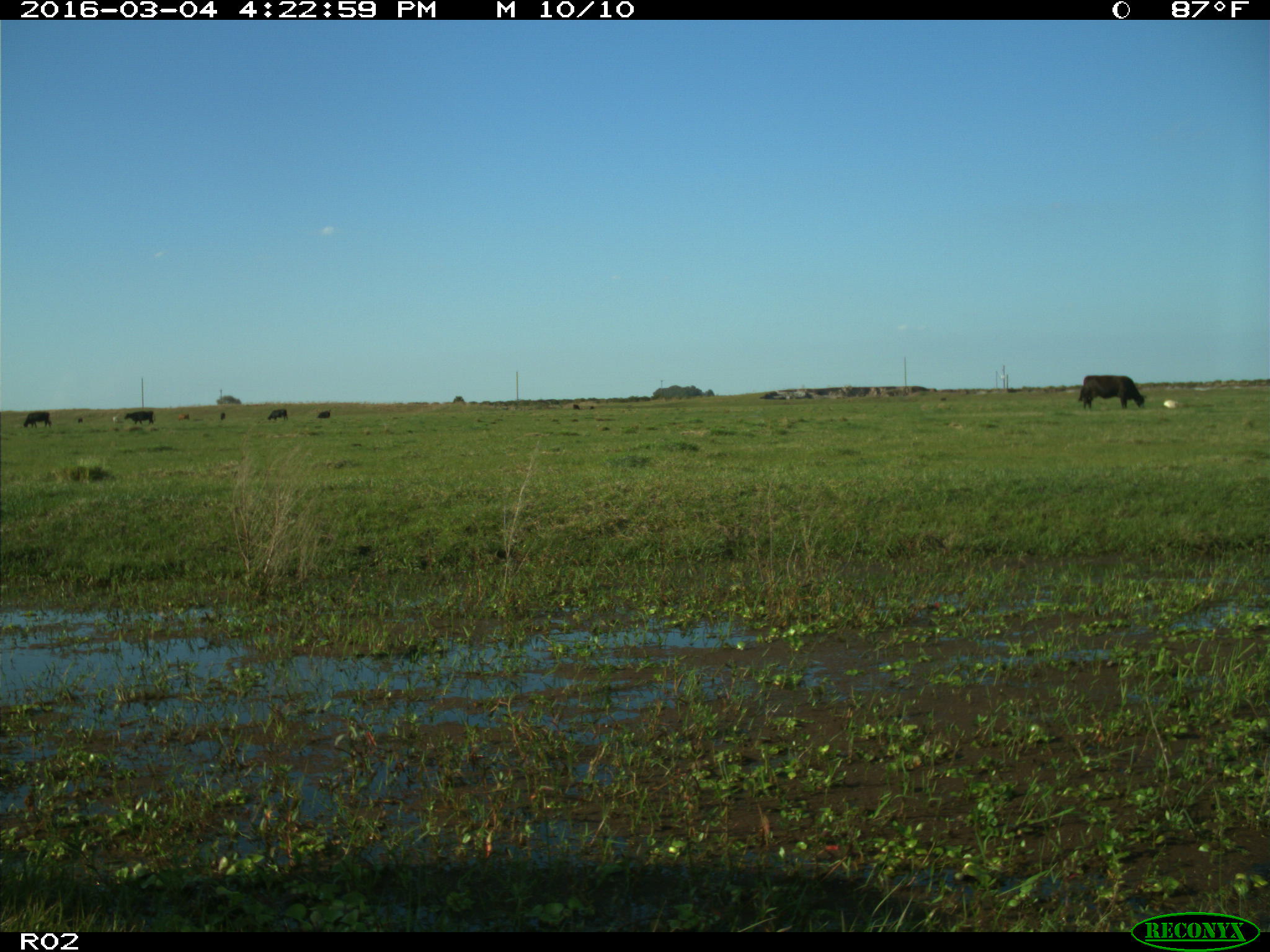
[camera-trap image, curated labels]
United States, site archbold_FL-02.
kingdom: Animalia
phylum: Chordata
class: Mammalia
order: Artiodactyla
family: Bovidae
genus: Bos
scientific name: Bos taurus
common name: domestic cow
Bos taurus (domestic cow).